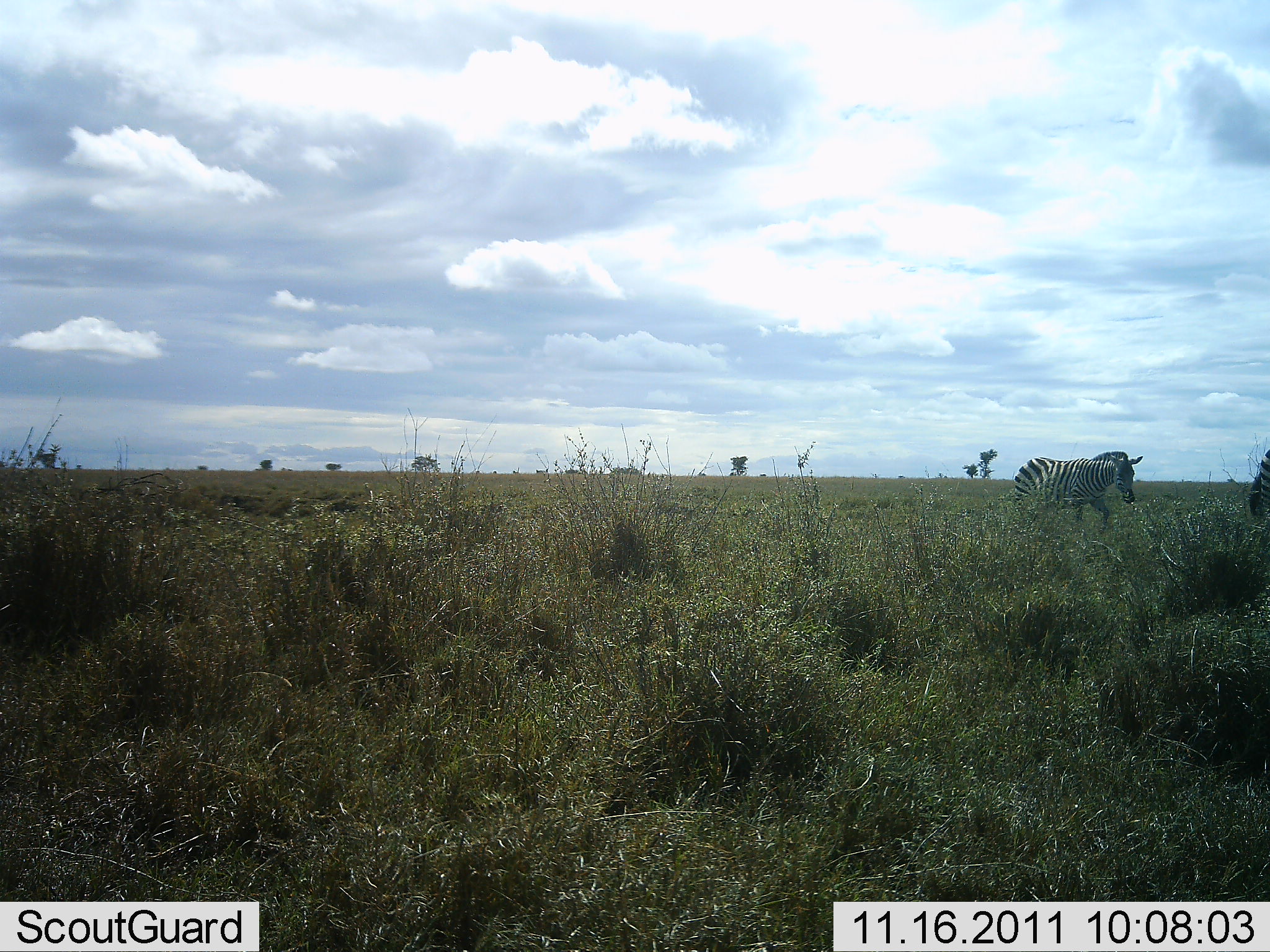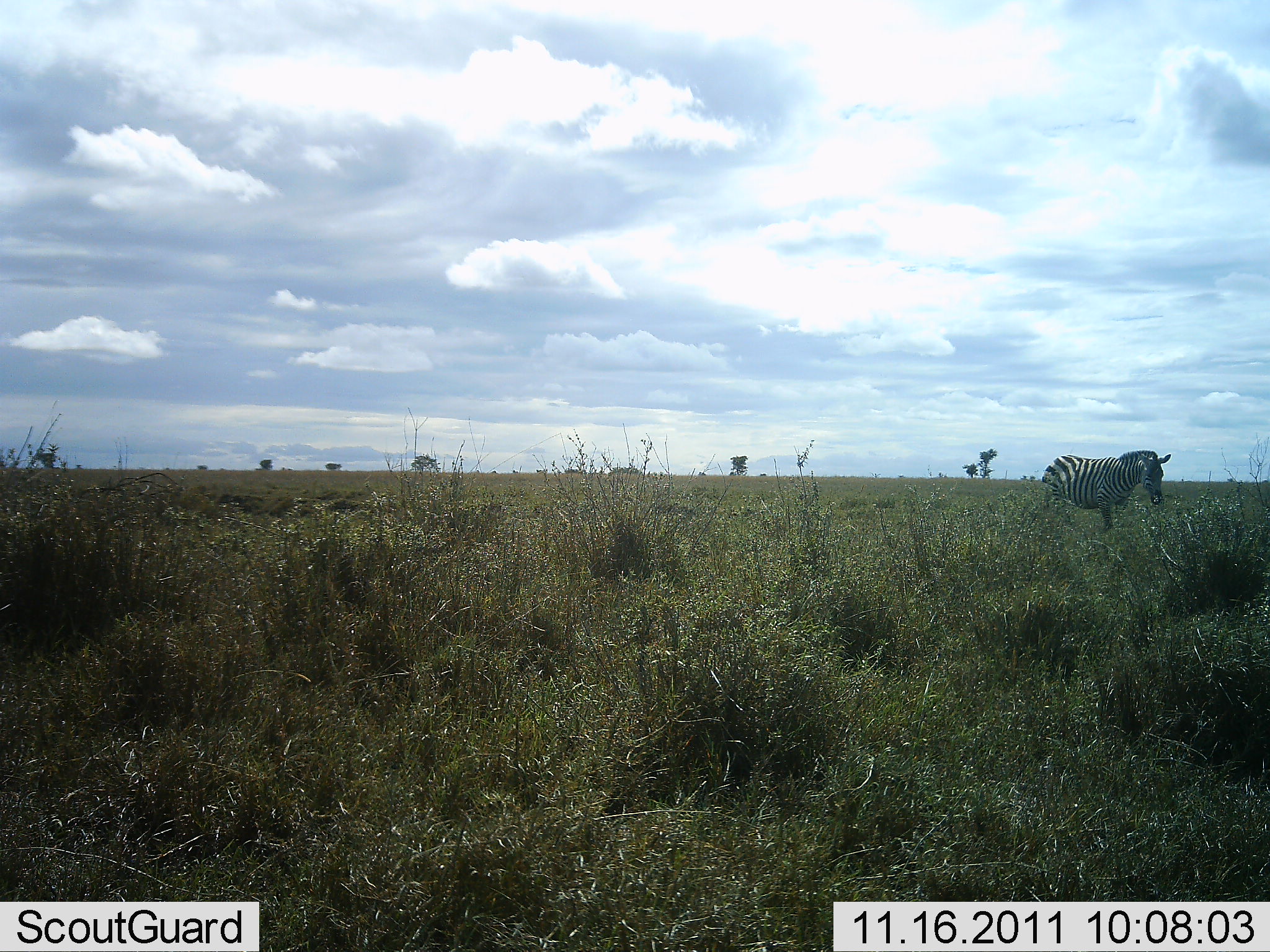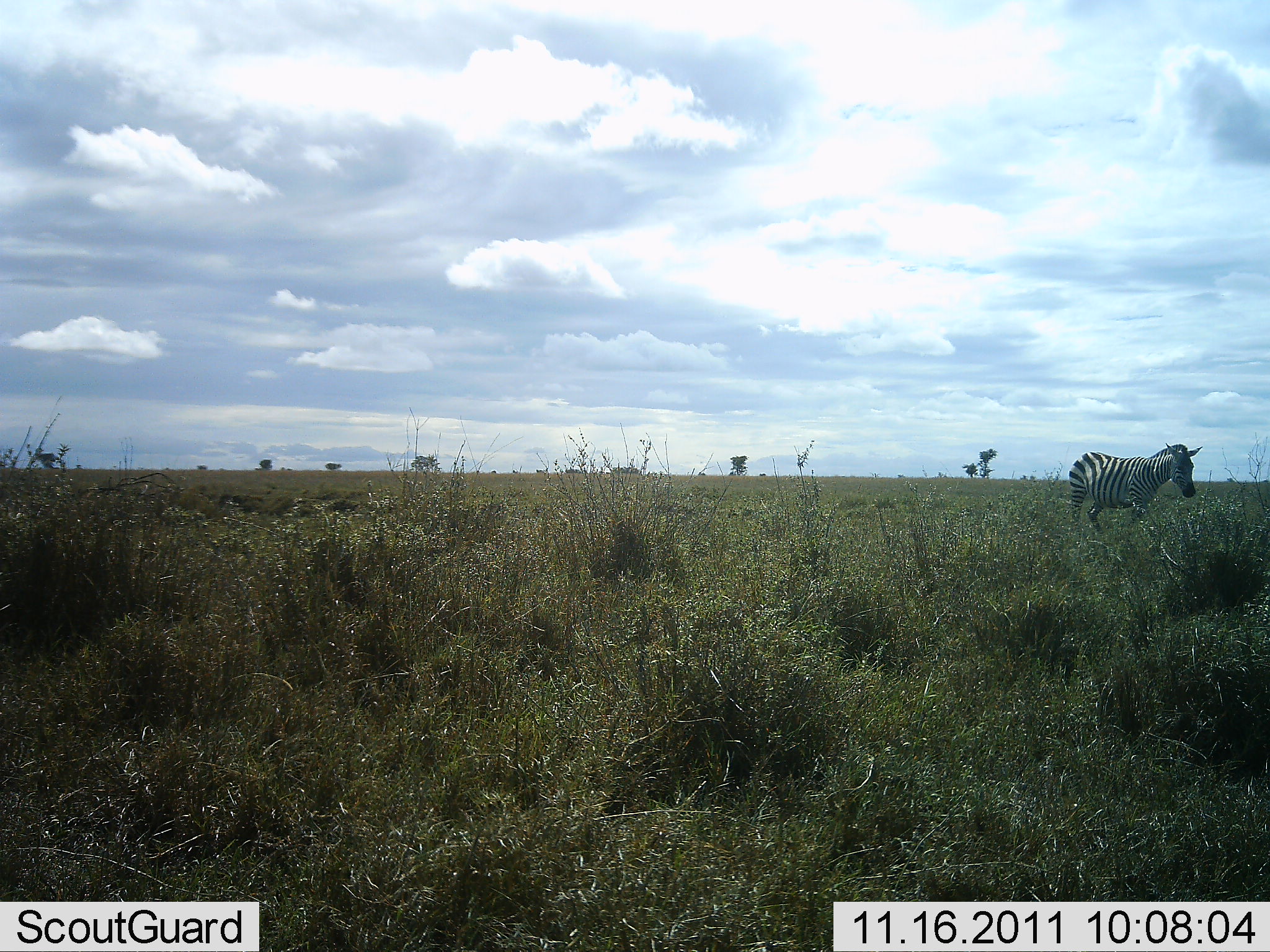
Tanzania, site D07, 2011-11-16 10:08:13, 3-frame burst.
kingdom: Animalia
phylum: Chordata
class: Mammalia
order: Perissodactyla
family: Equidae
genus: Equus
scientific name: Equus quagga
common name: plains zebra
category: zebra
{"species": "zebra (plains zebra) (Equus quagga)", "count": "2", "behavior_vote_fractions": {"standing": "0%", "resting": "0%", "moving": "100%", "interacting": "0%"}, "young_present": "0%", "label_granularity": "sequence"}